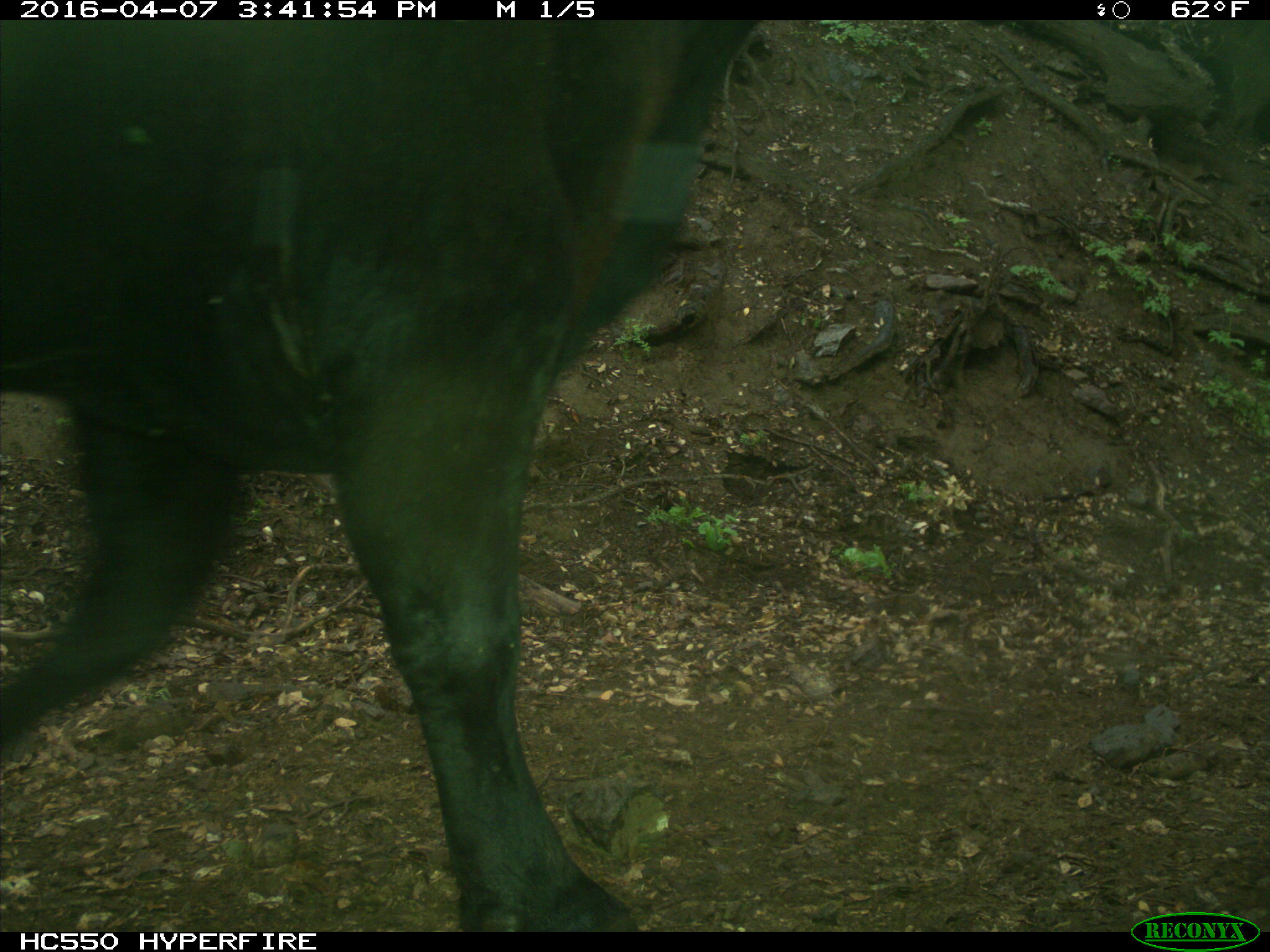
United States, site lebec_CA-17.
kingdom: Animalia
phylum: Chordata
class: Mammalia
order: Artiodactyla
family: Bovidae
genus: Bos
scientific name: Bos taurus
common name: domestic cow